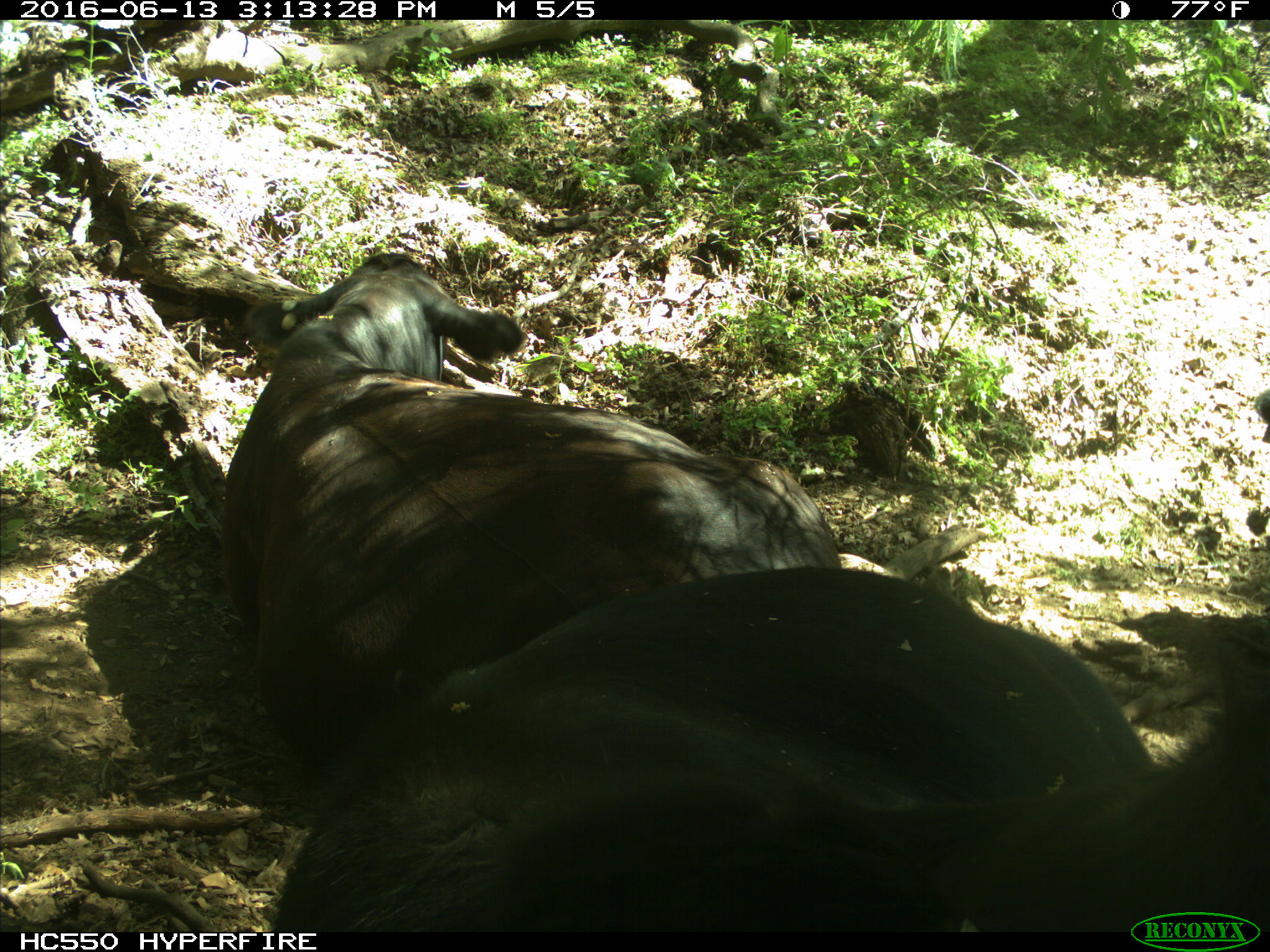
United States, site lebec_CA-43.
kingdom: Animalia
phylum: Chordata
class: Mammalia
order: Artiodactyla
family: Bovidae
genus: Bos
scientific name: Bos taurus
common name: domestic cow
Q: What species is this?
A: Bos taurus (domestic cow).